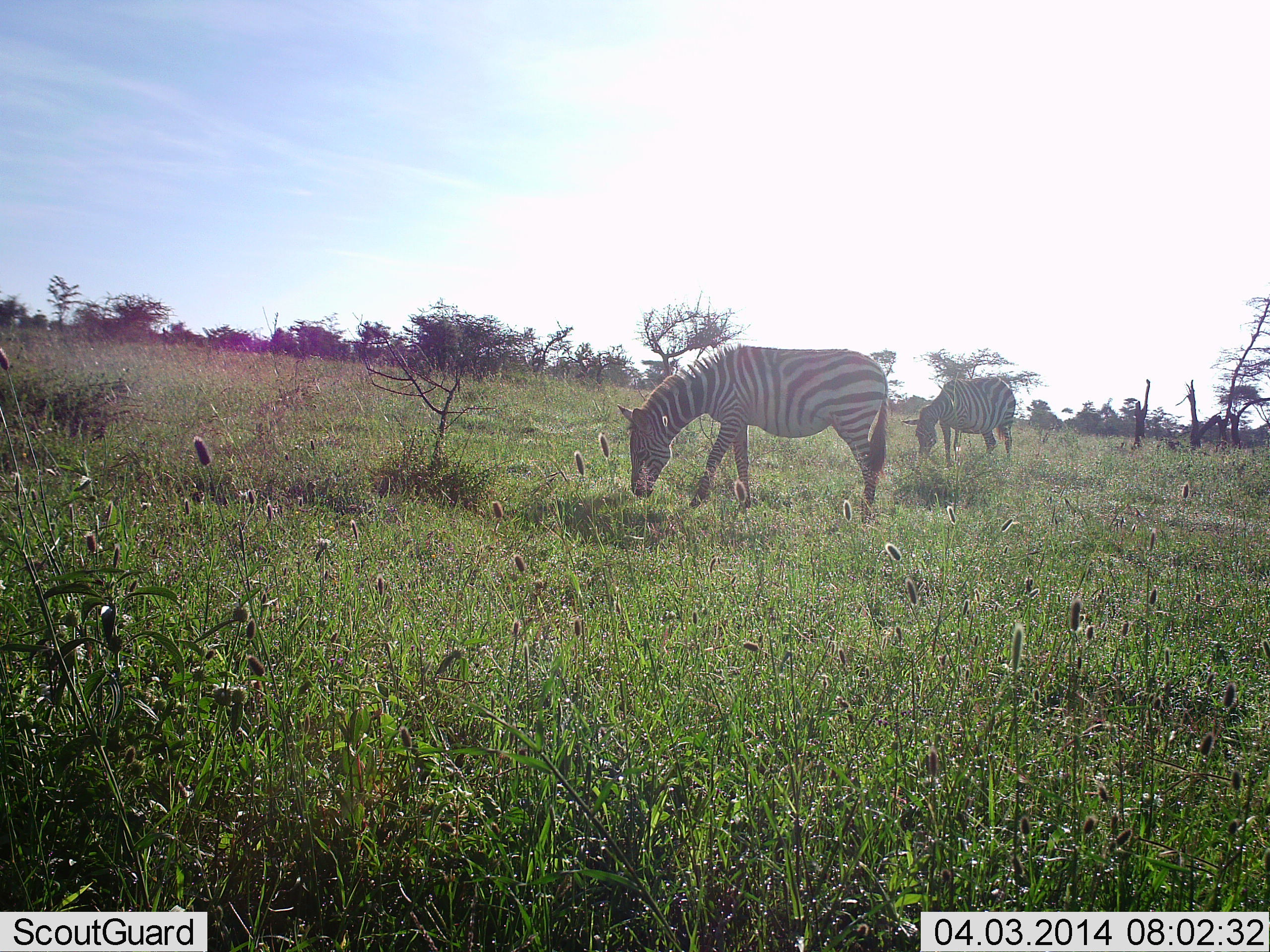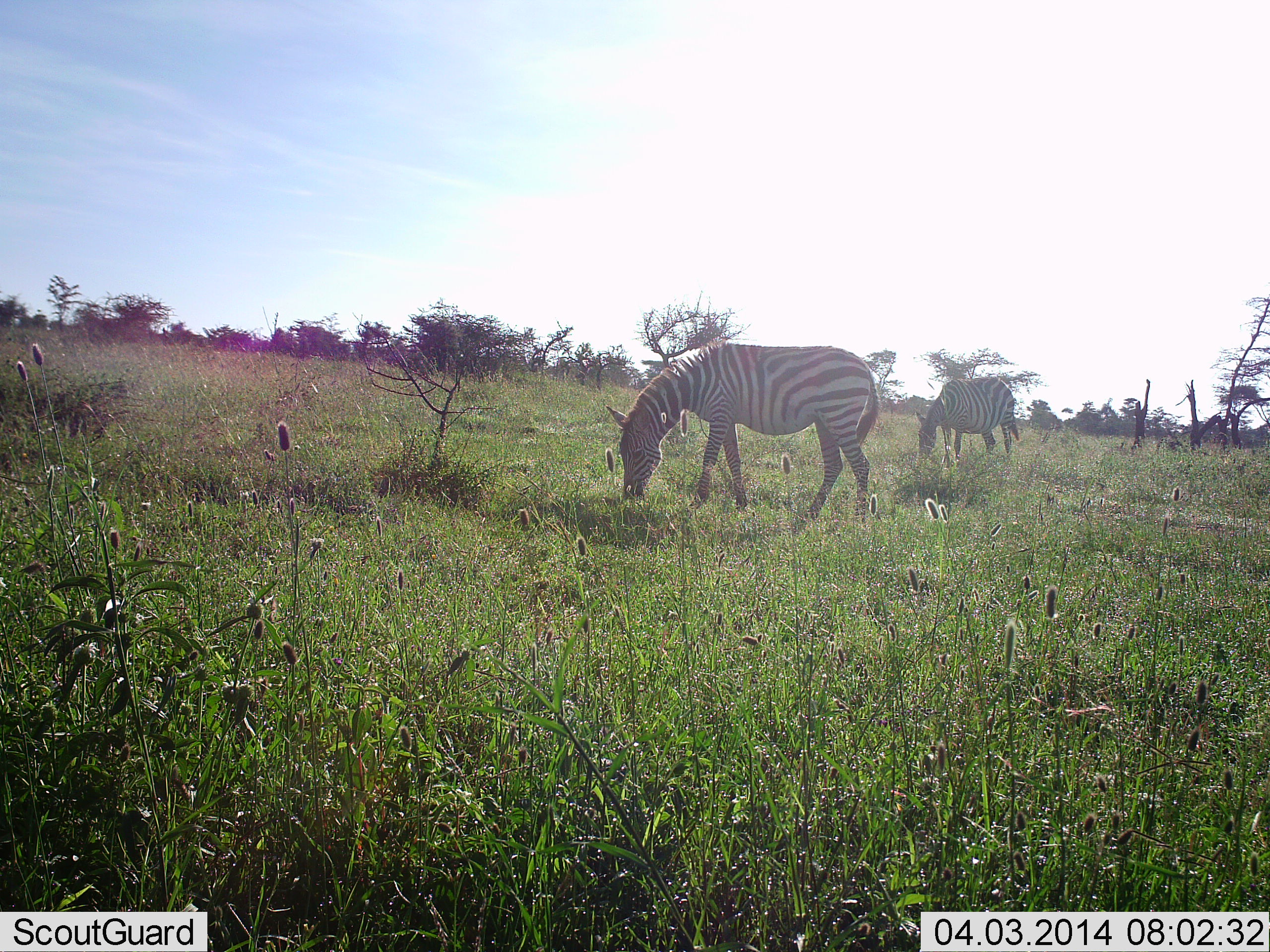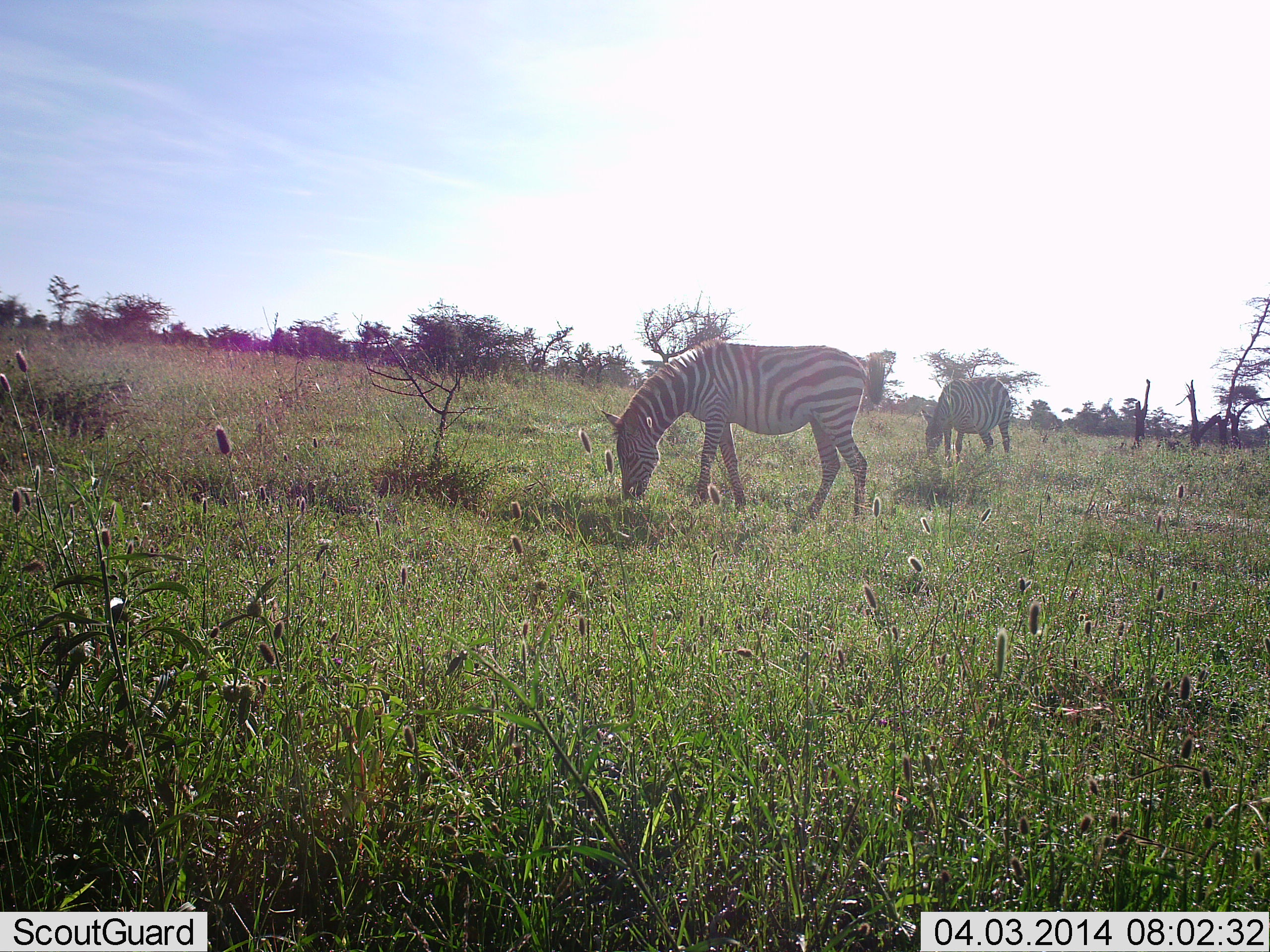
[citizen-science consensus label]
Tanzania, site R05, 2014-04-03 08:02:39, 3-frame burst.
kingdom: Animalia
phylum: Chordata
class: Mammalia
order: Perissodactyla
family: Equidae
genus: Equus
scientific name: Equus quagga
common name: plains zebra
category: zebra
Zebra (plains zebra) (Equus quagga), count 2. Behavior (volunteer vote fractions): standing 10%, resting 0%, moving 0%, interacting 0%. Young present (vote fraction): 0%. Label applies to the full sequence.